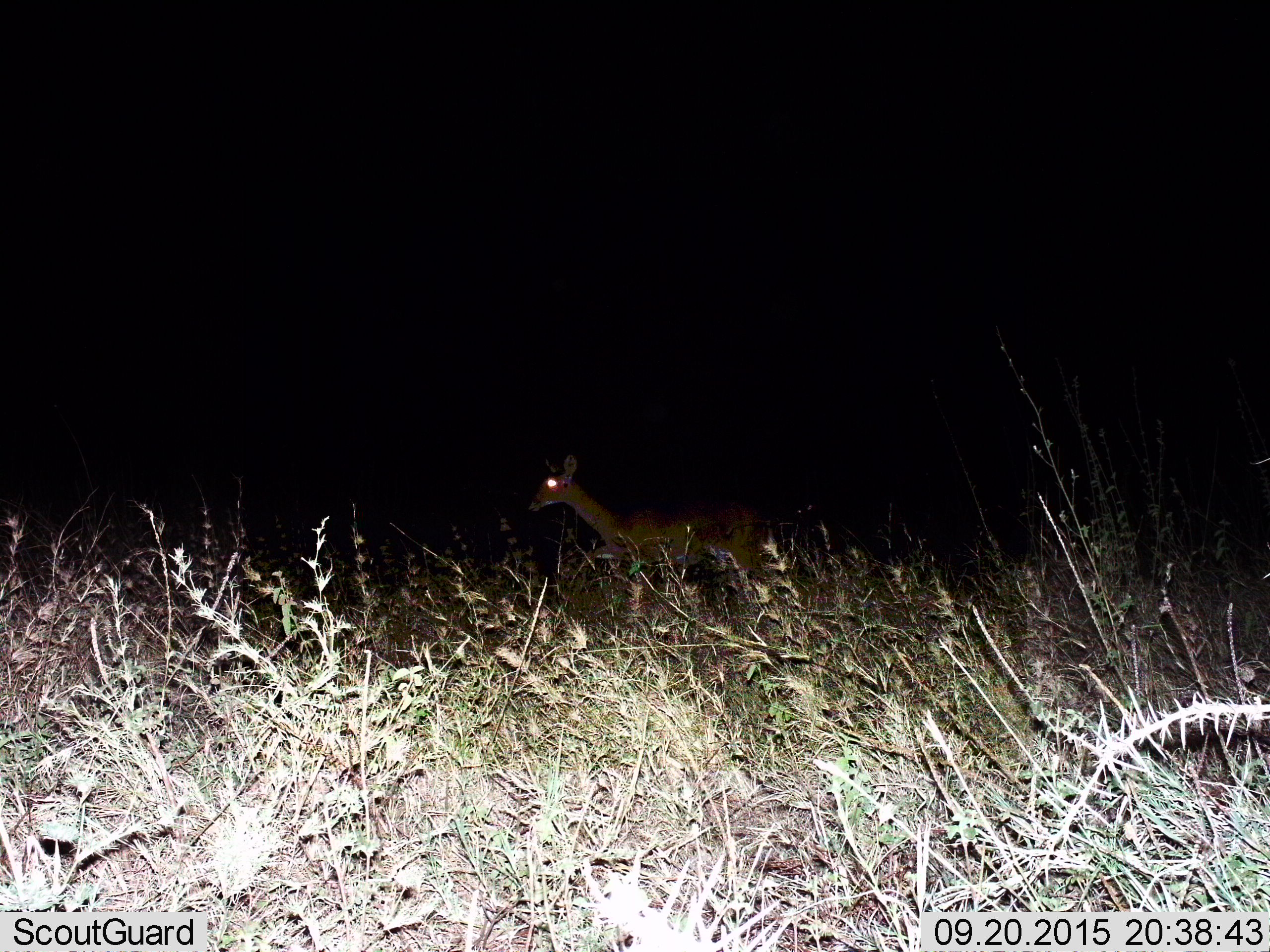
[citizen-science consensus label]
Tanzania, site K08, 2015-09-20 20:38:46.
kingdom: Animalia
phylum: Chordata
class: Mammalia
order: Artiodactyla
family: Bovidae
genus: Nanger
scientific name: Nanger granti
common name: grant's gazelle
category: gazellegrants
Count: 1.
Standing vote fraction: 75%.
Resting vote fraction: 0%.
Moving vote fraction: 25%.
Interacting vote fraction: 0%.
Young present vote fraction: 25%.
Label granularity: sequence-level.